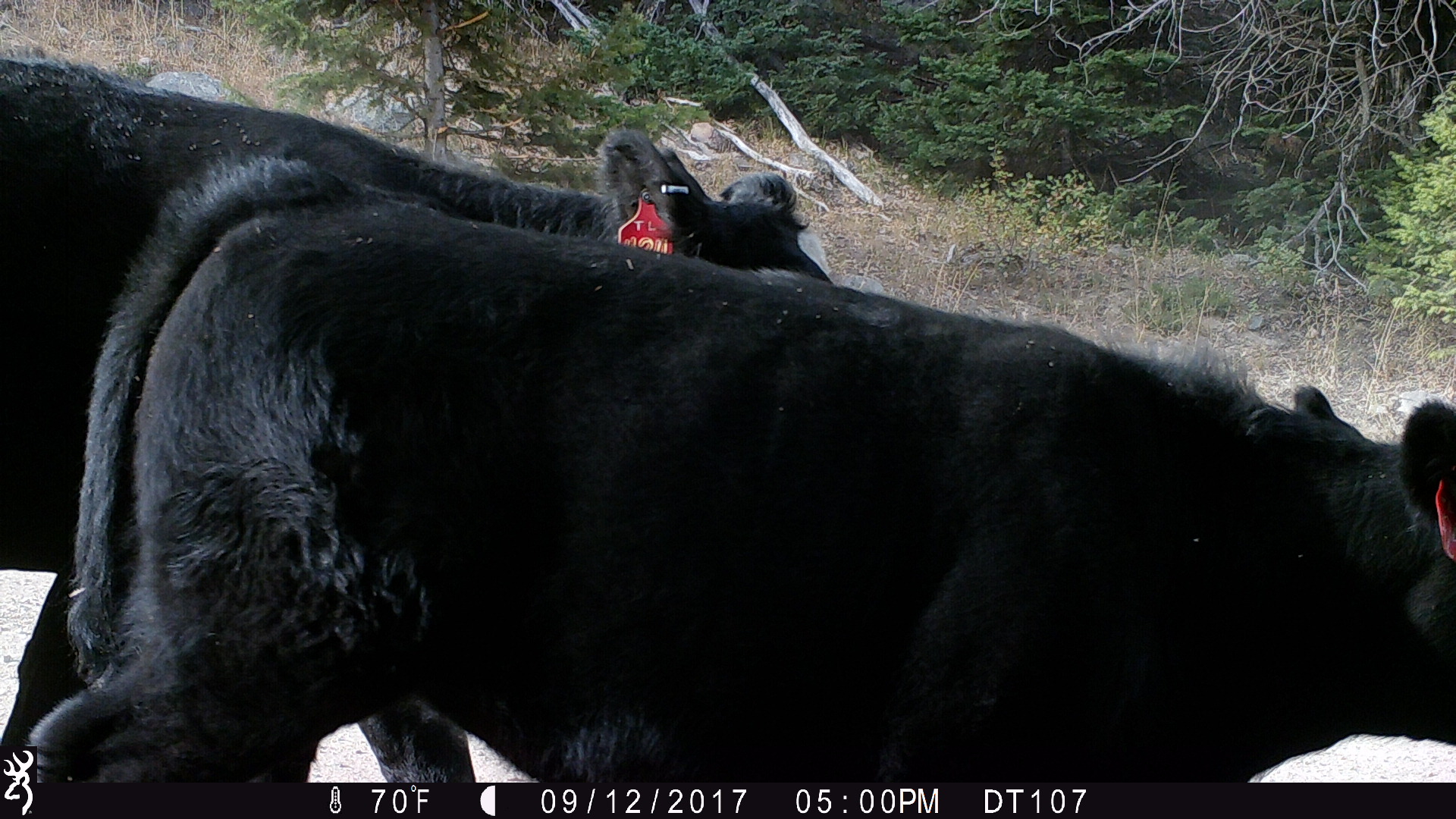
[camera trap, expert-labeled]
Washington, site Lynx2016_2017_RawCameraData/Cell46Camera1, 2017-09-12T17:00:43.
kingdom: Animalia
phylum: Chordata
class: Mammalia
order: Artiodactyla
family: Bovidae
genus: Bos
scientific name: Bos taurus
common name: domestic cattle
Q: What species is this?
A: Domestic cattle (Bos taurus).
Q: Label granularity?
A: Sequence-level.